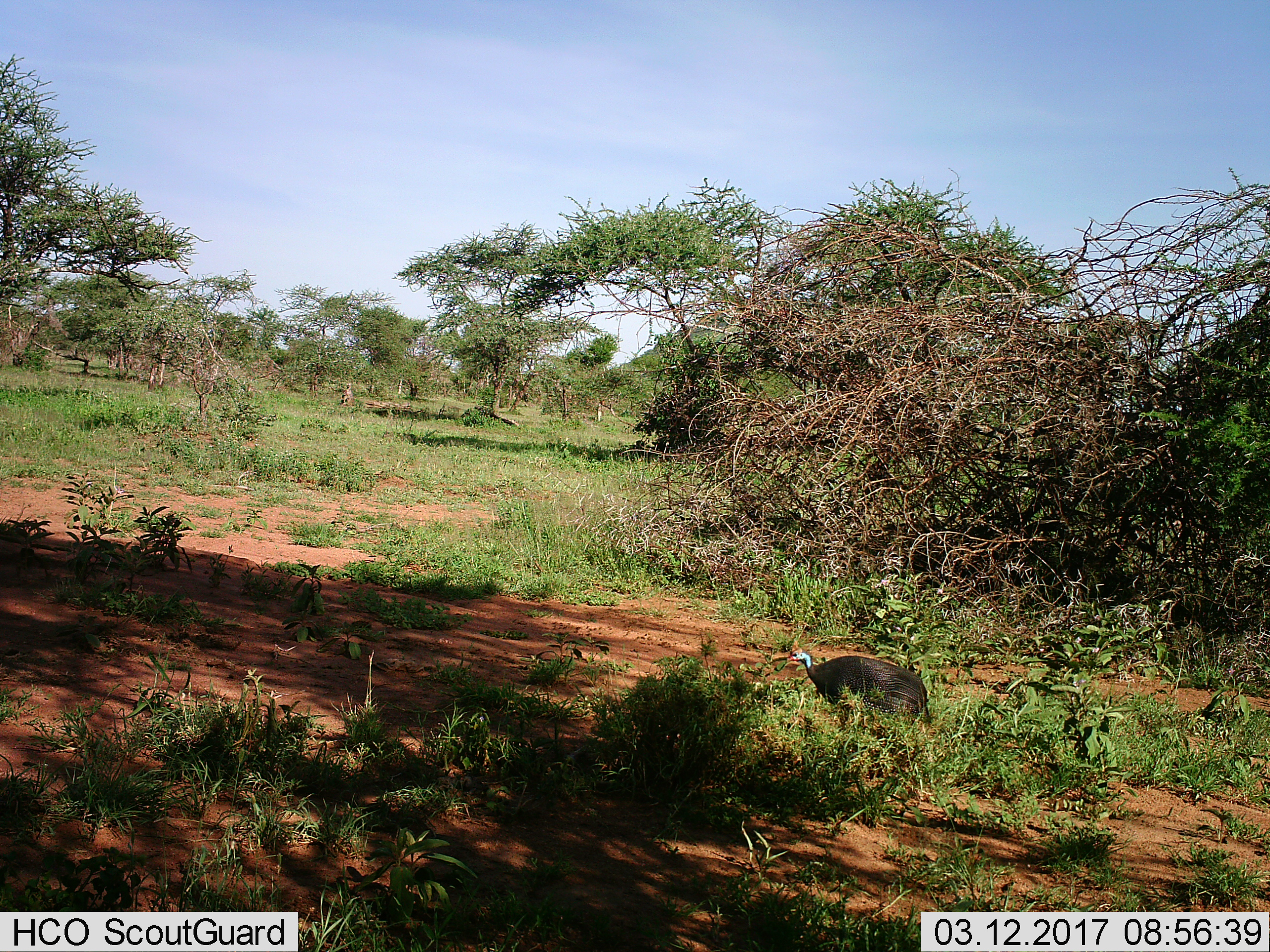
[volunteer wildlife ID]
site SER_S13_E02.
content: unidentified animal